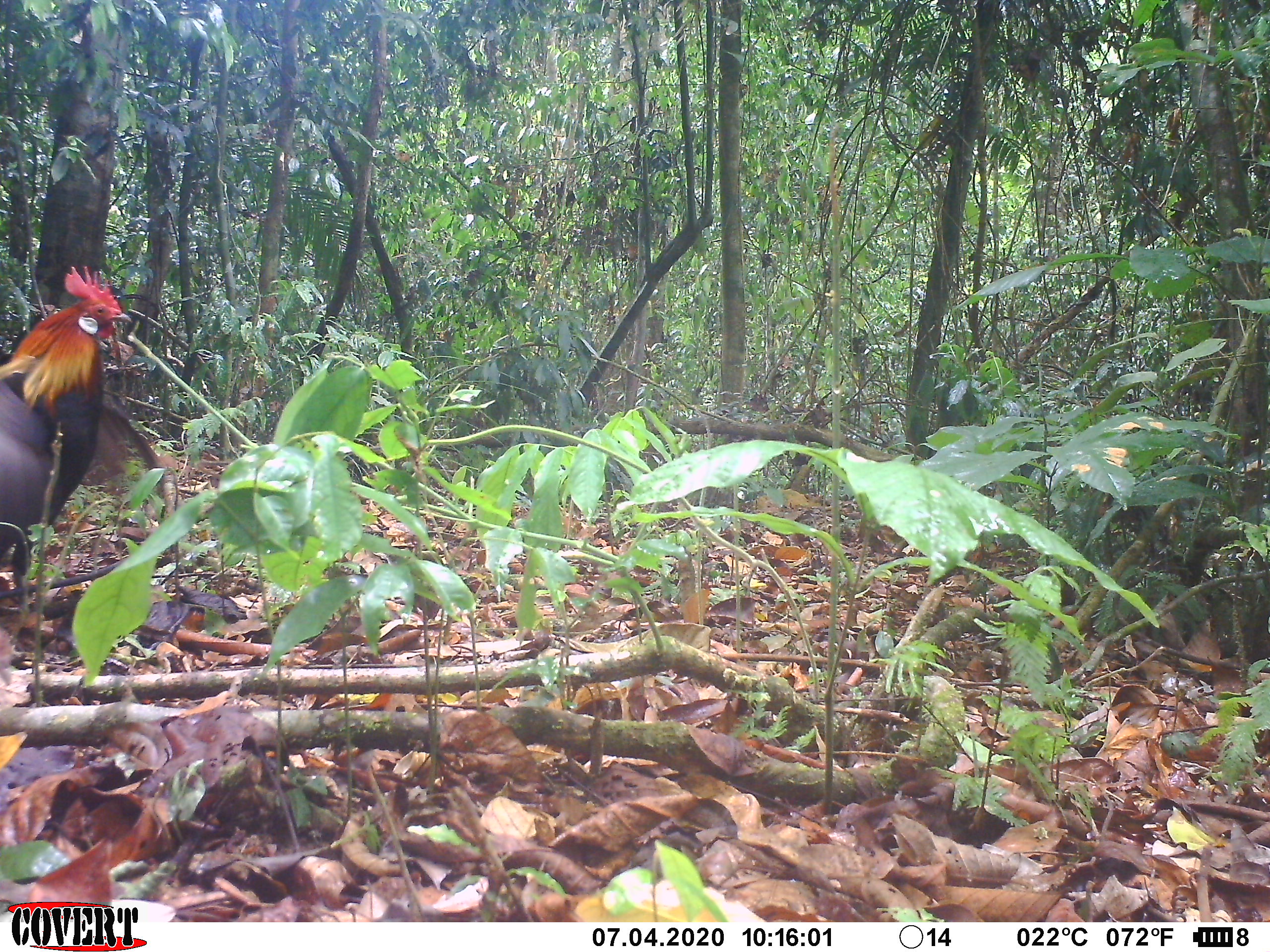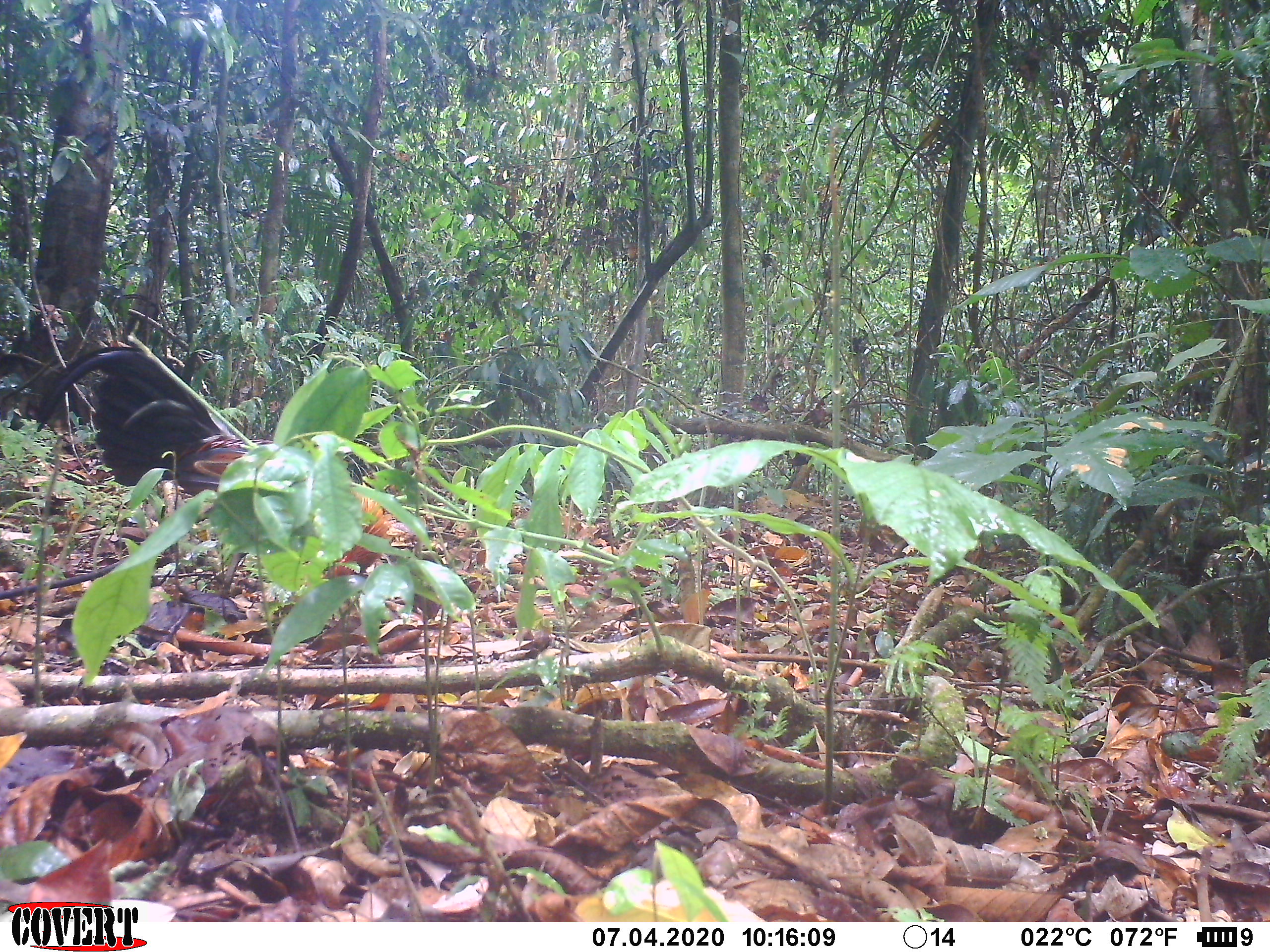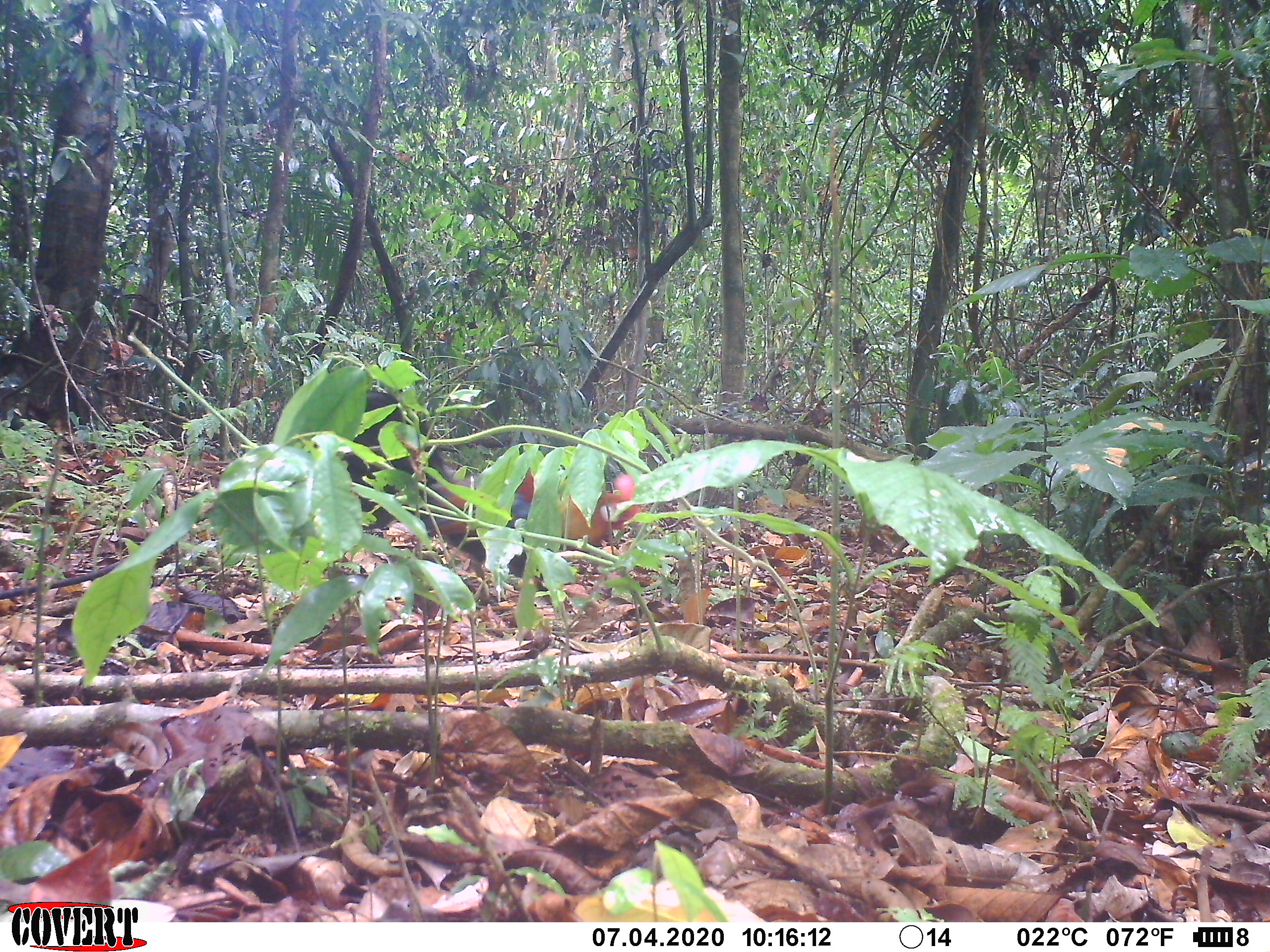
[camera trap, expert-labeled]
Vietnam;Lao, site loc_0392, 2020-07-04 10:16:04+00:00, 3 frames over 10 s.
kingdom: Animalia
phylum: Chordata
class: Aves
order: Galliformes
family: Phasianidae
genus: Gallus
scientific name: Gallus gallus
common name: red junglefowl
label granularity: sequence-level